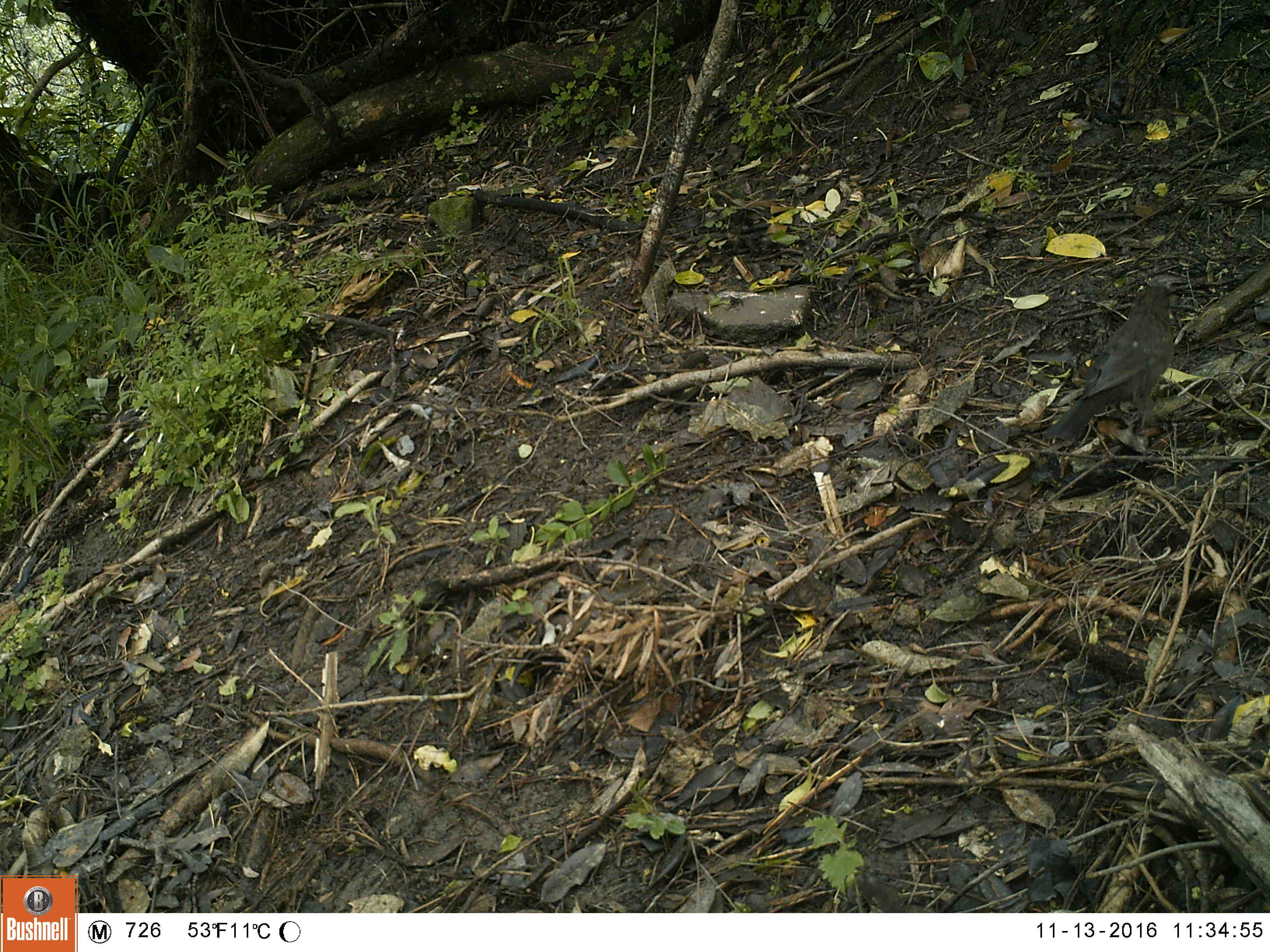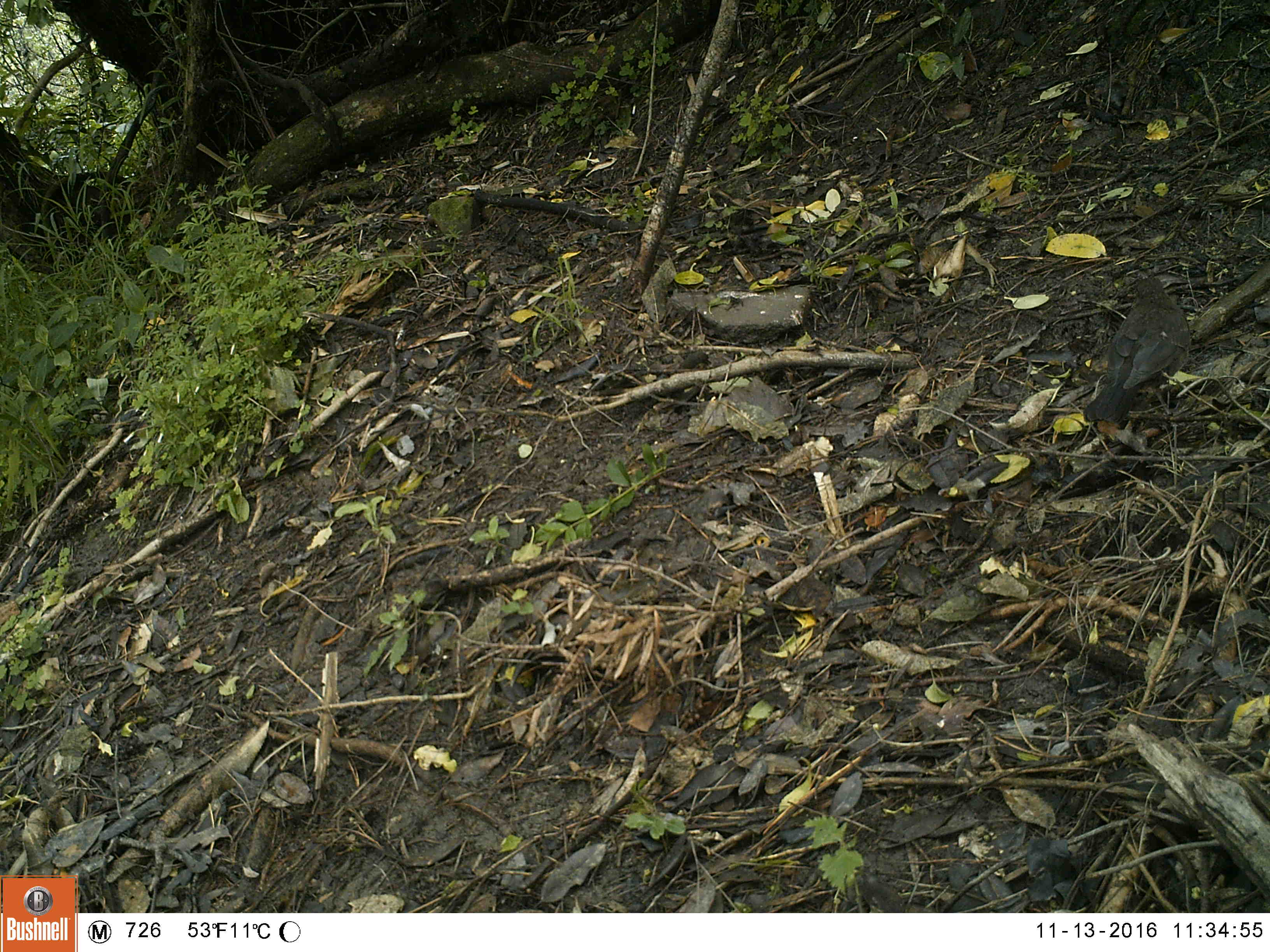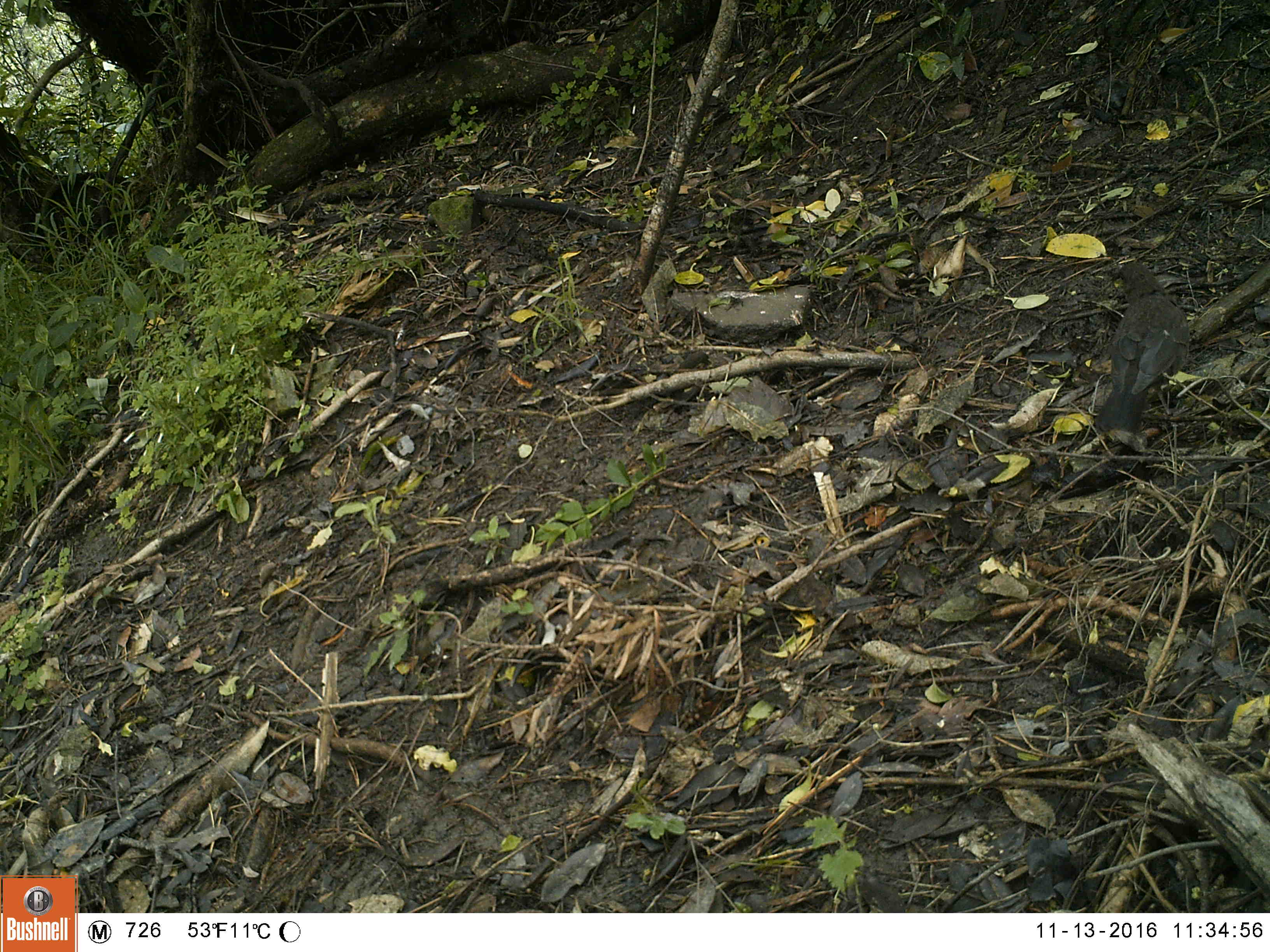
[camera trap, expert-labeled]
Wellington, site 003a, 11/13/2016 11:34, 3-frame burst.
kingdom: Animalia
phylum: Chordata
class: Aves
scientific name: Aves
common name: bird